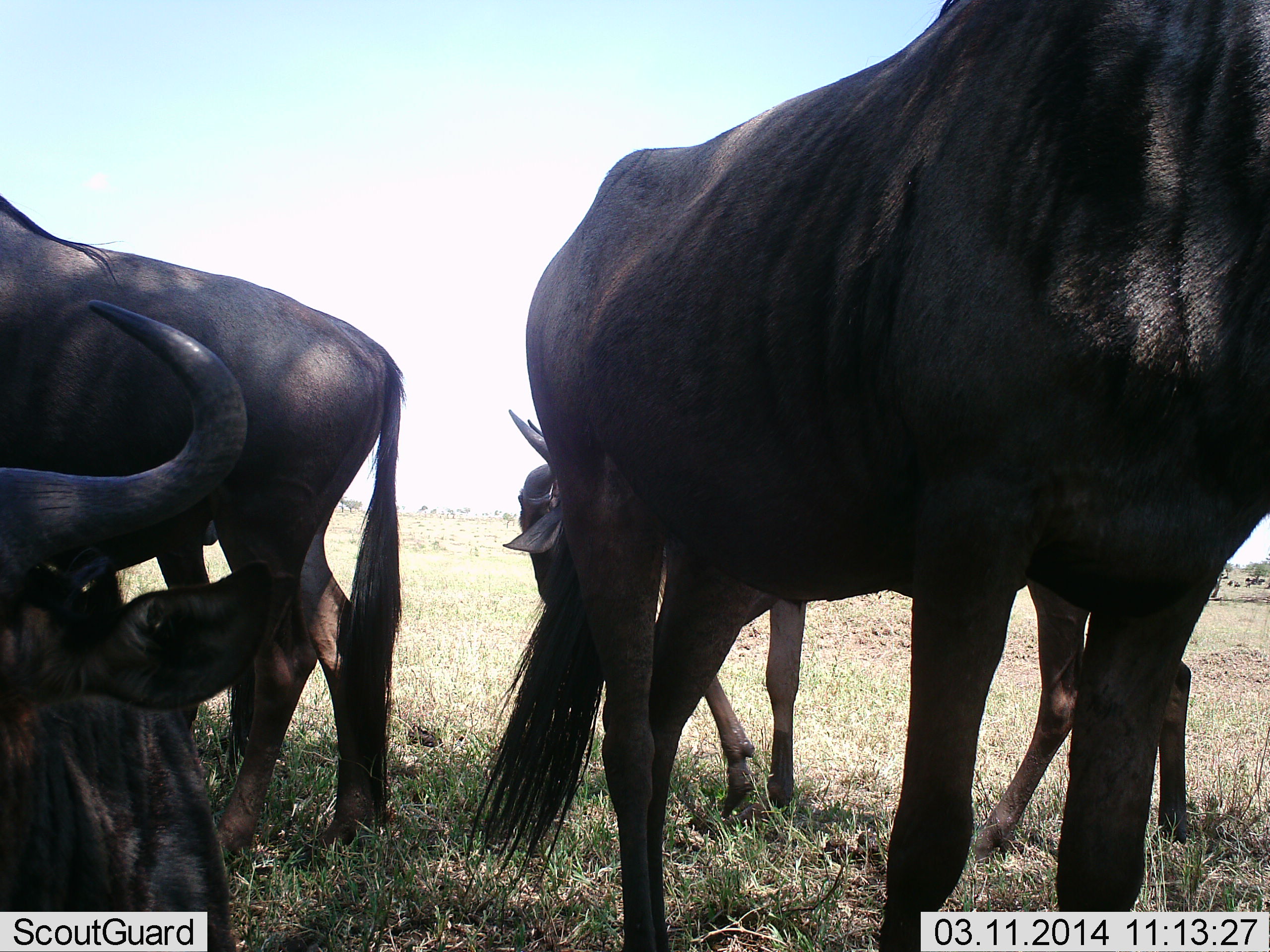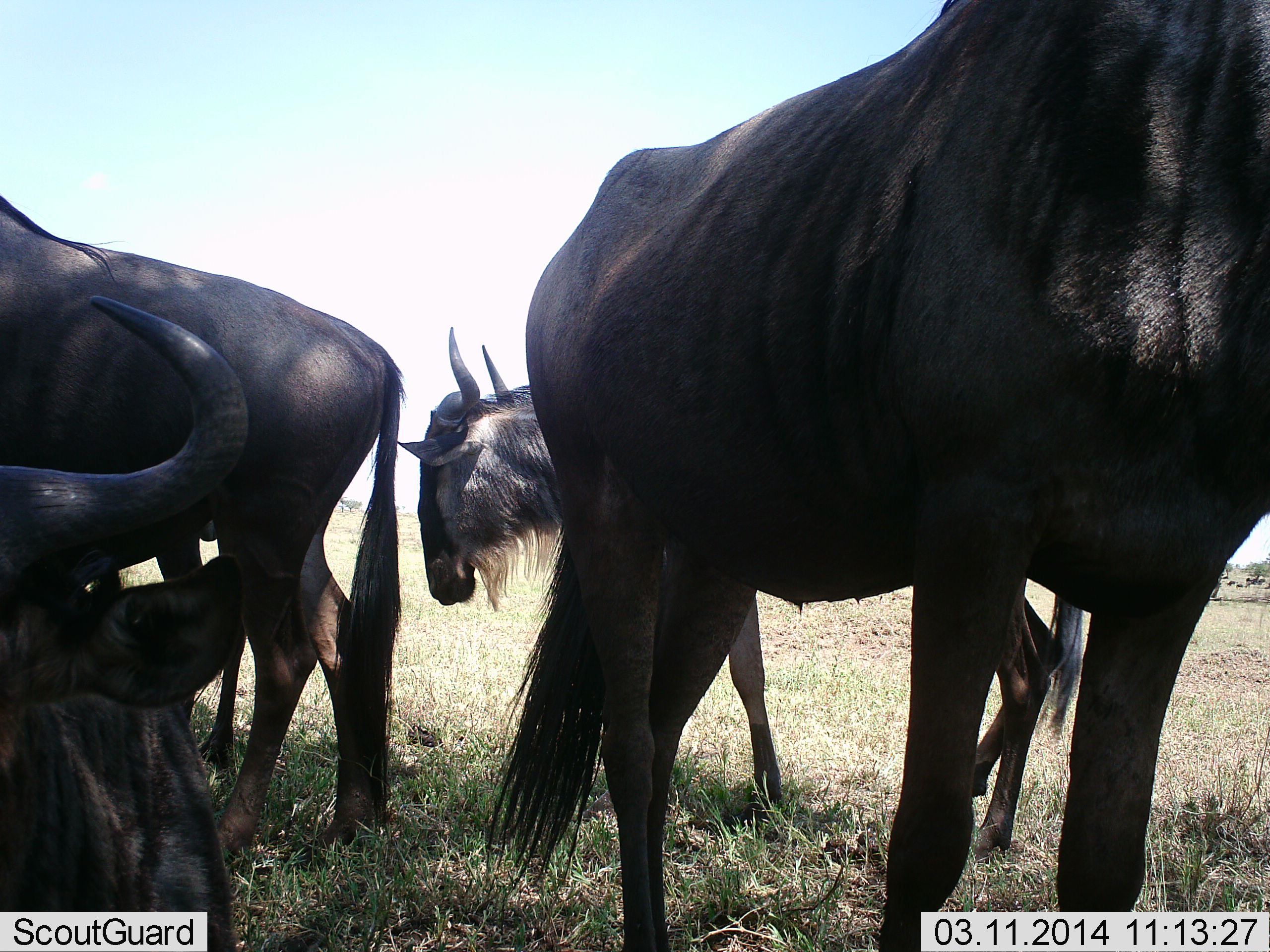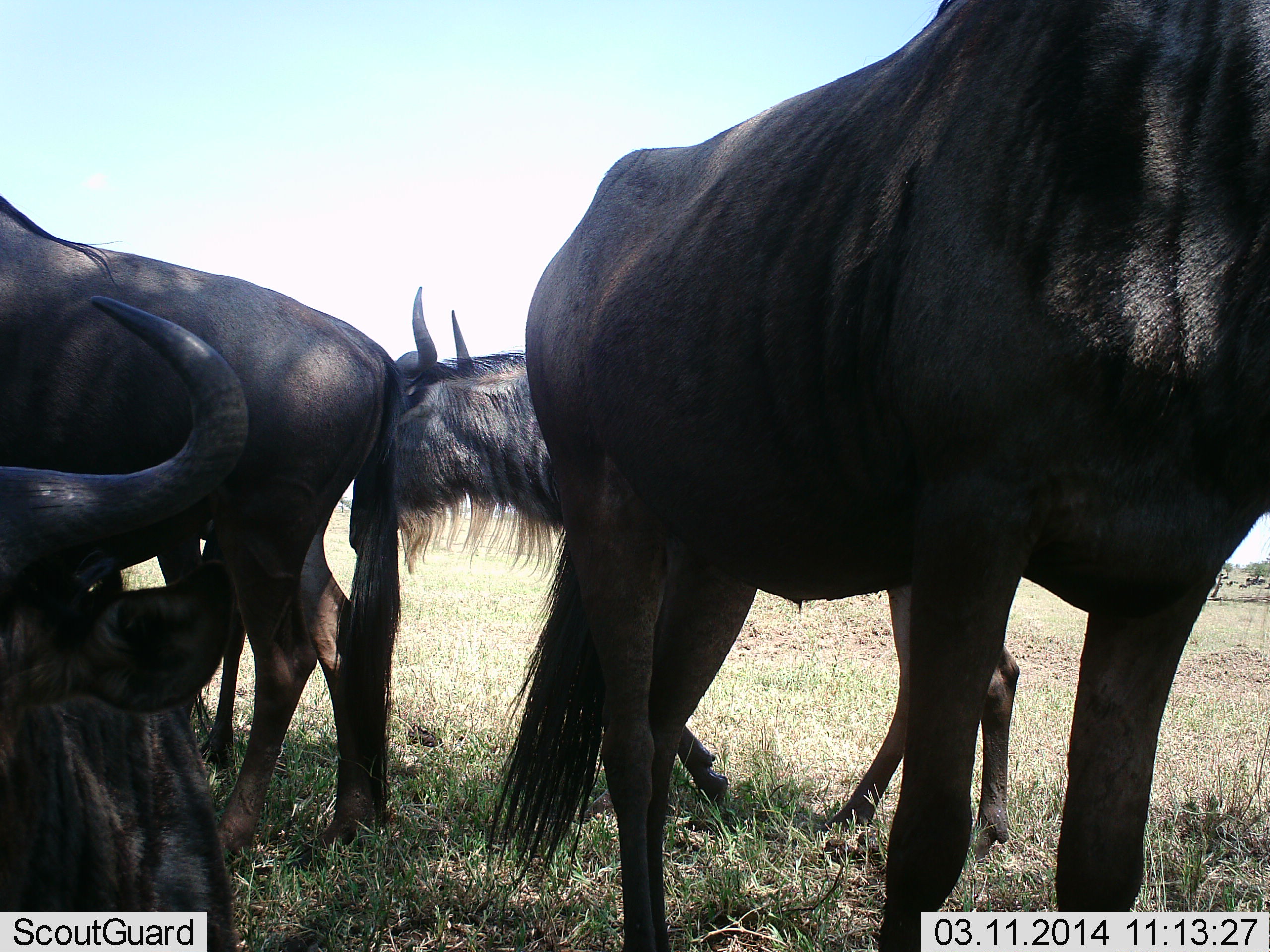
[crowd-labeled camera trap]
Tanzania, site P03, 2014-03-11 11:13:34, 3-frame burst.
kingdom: Animalia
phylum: Chordata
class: Mammalia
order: Artiodactyla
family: Bovidae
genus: Connochaetes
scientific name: Connochaetes taurinus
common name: blue wildebeest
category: wildebeest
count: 5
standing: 100%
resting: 30%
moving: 30%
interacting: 0%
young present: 0%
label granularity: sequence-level